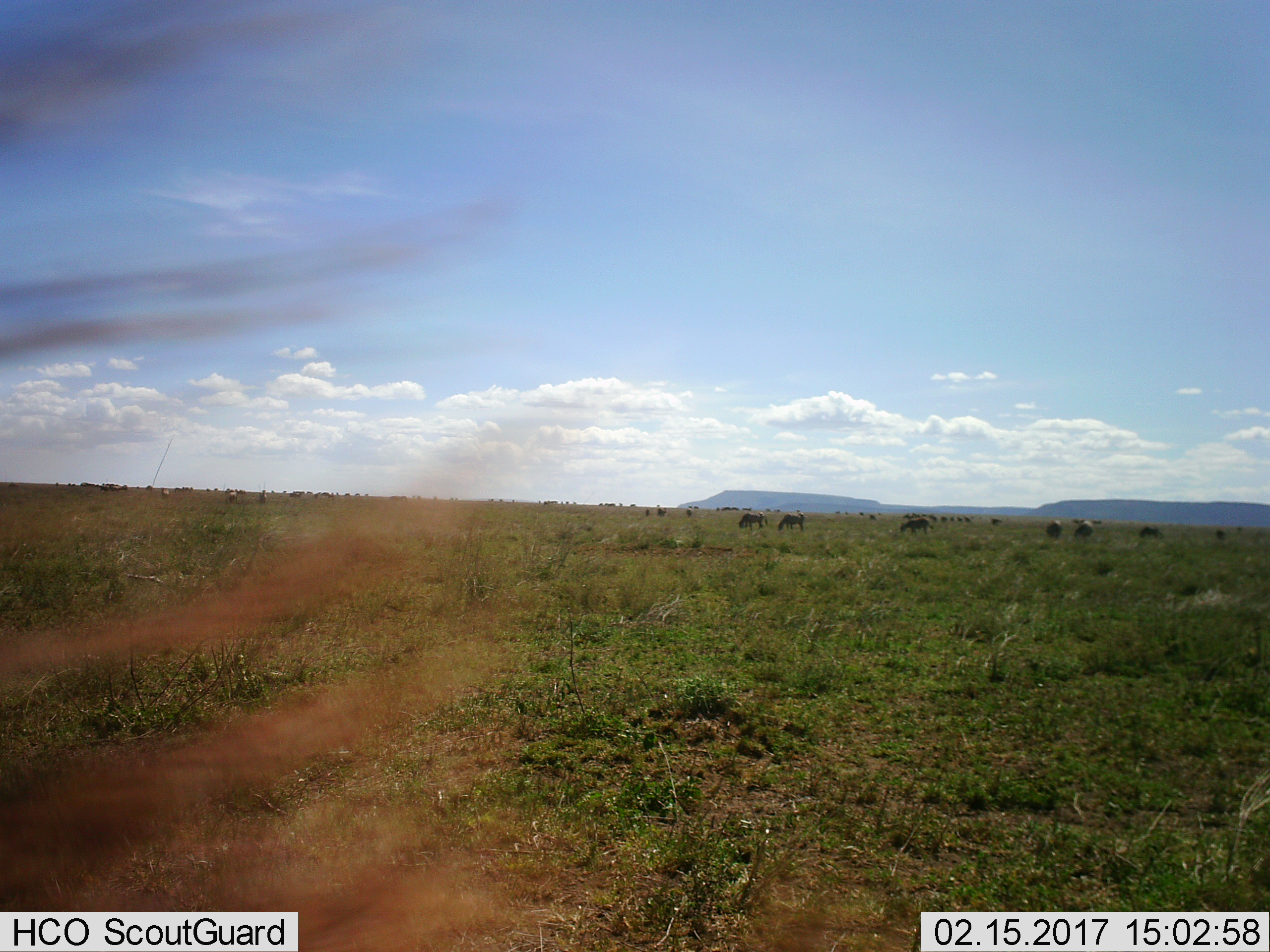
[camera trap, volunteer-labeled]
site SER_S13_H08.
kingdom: Animalia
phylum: Chordata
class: Mammalia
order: Artiodactyla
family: Bovidae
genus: Connochaetes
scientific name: Connochaetes taurinus taurinus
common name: blue wildebeest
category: wildebeestblue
Wildebeestblue (blue wildebeest) (Connochaetes taurinus taurinus), count 11-50. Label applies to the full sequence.